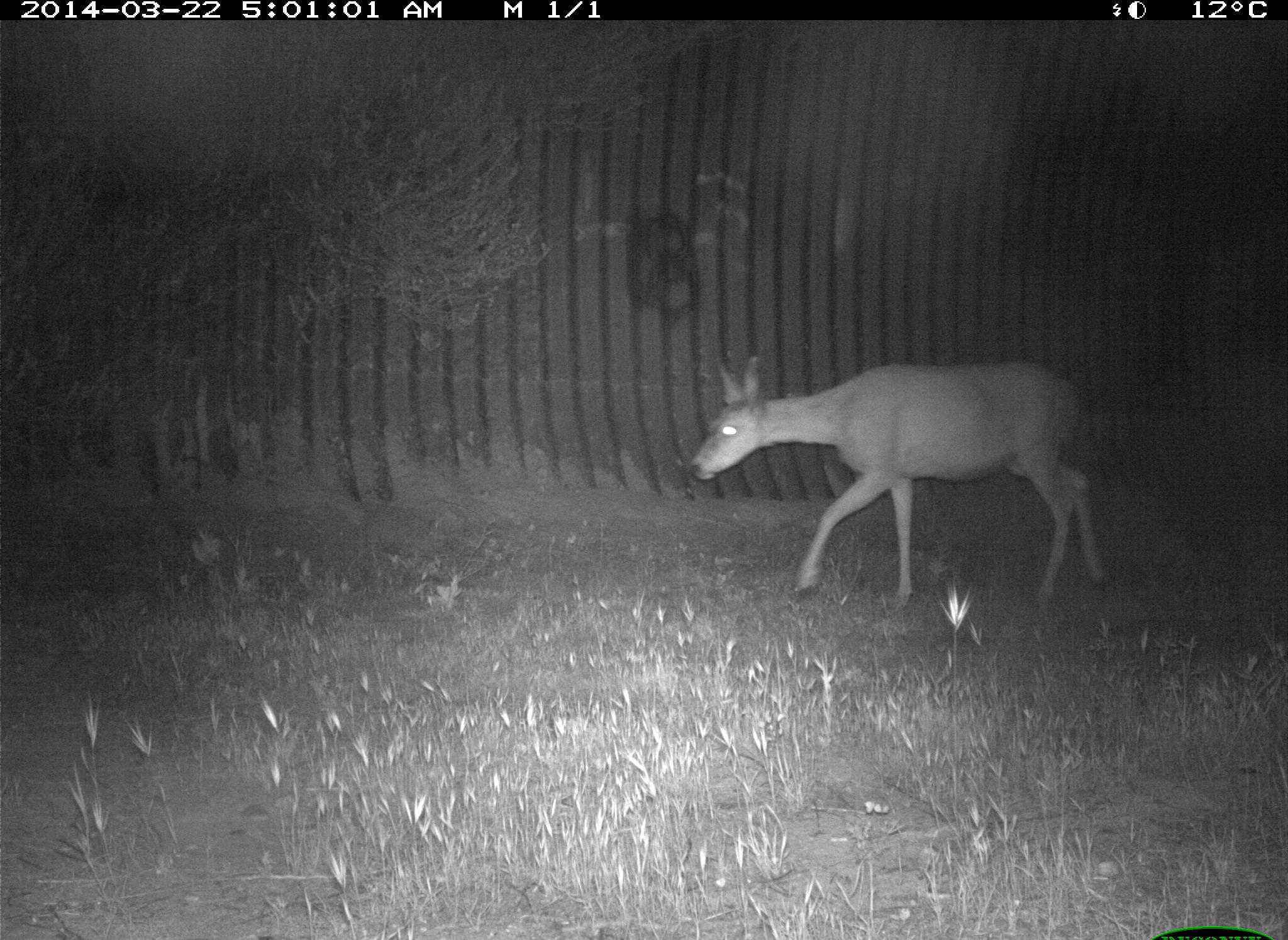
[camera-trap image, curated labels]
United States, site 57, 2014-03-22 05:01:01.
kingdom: Animalia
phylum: Chordata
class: Mammalia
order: Artiodactyla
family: Cervidae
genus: Odocoileus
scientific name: Odocoileus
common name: deer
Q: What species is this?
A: Deer (Odocoileus).